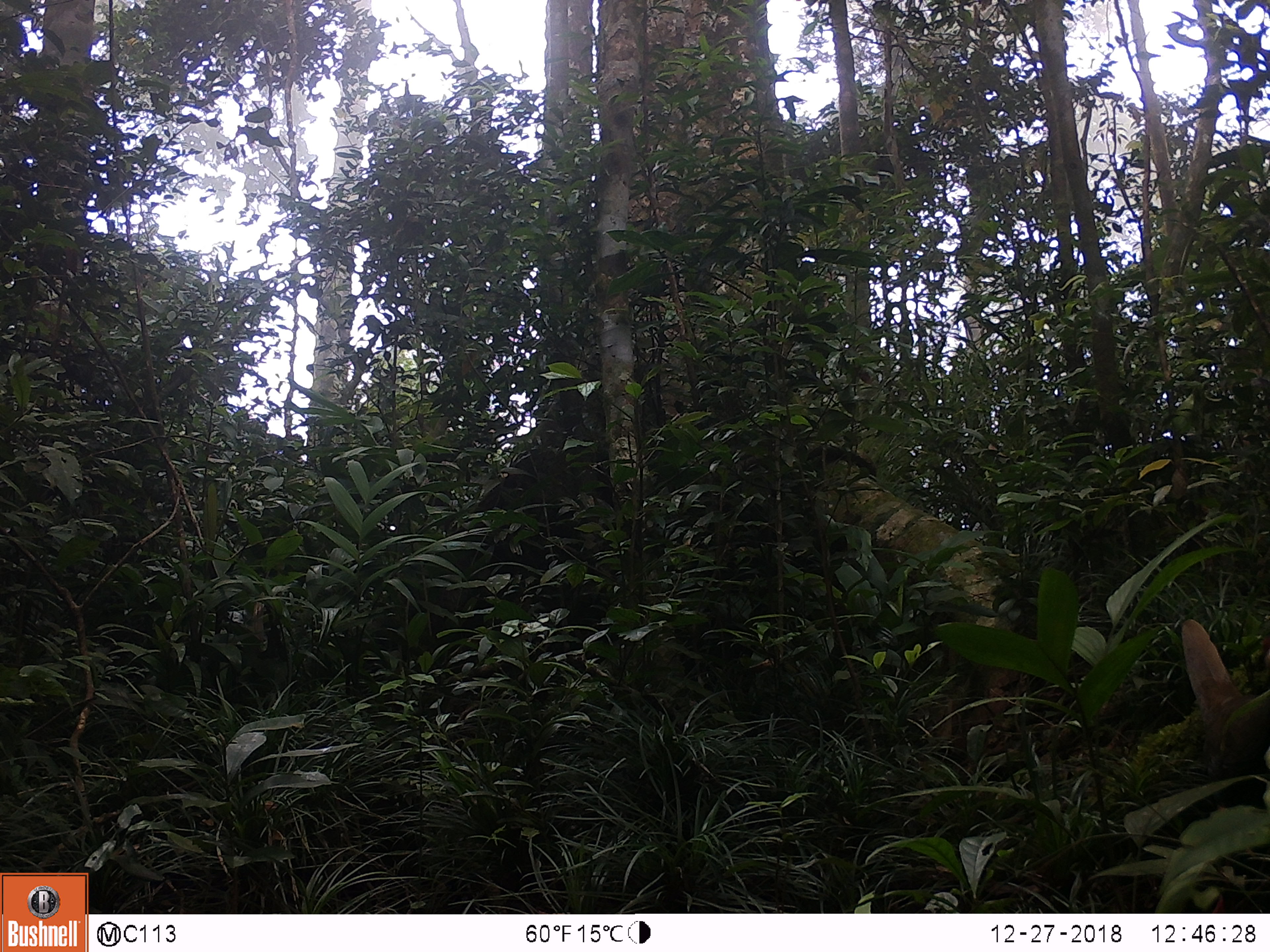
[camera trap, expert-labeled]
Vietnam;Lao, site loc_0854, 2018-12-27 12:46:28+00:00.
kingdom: Animalia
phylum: Chordata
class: Aves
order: Galliformes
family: Phasianidae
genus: Lophura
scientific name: Lophura nycthemera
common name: silver pheasant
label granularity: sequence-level